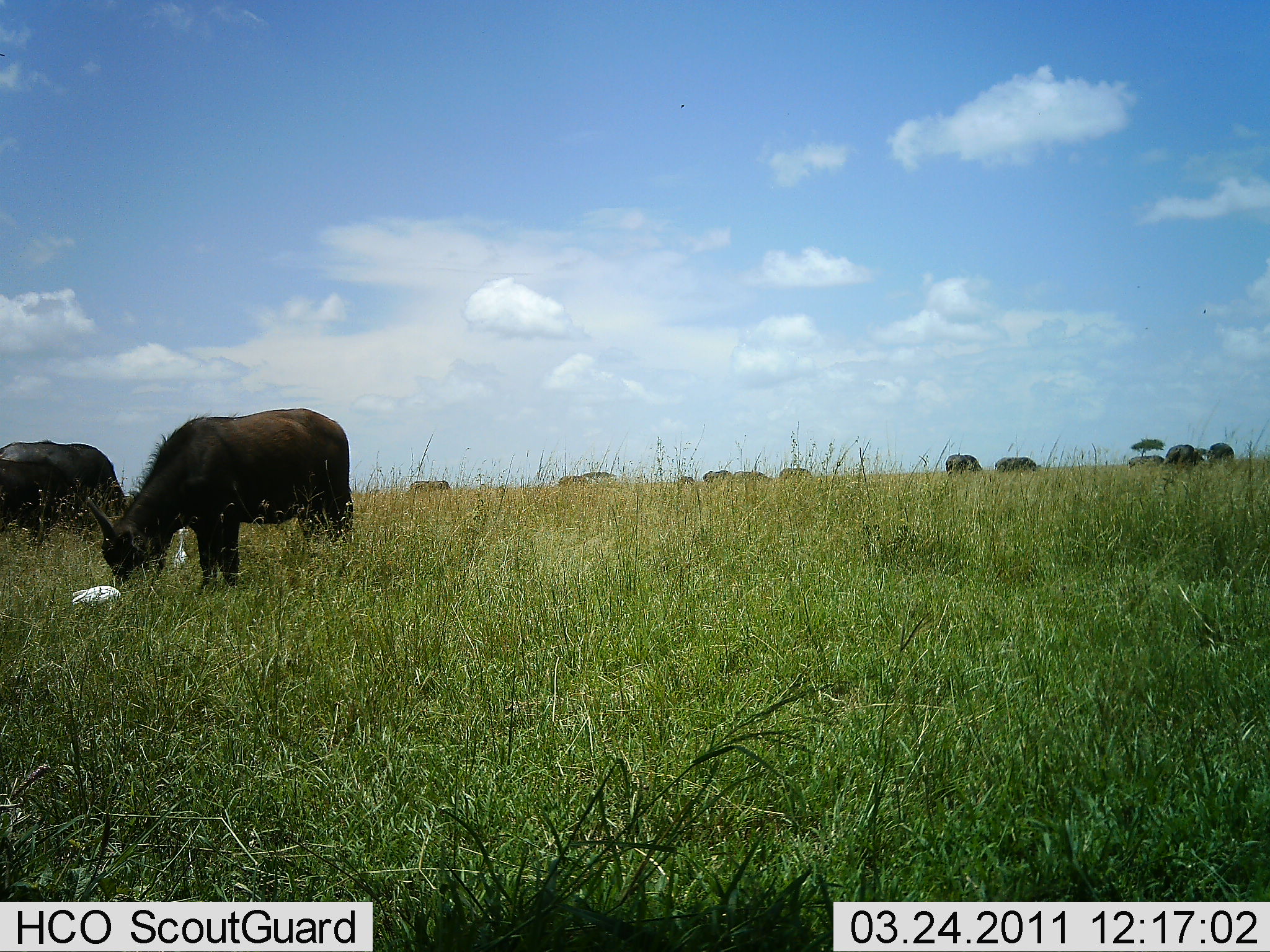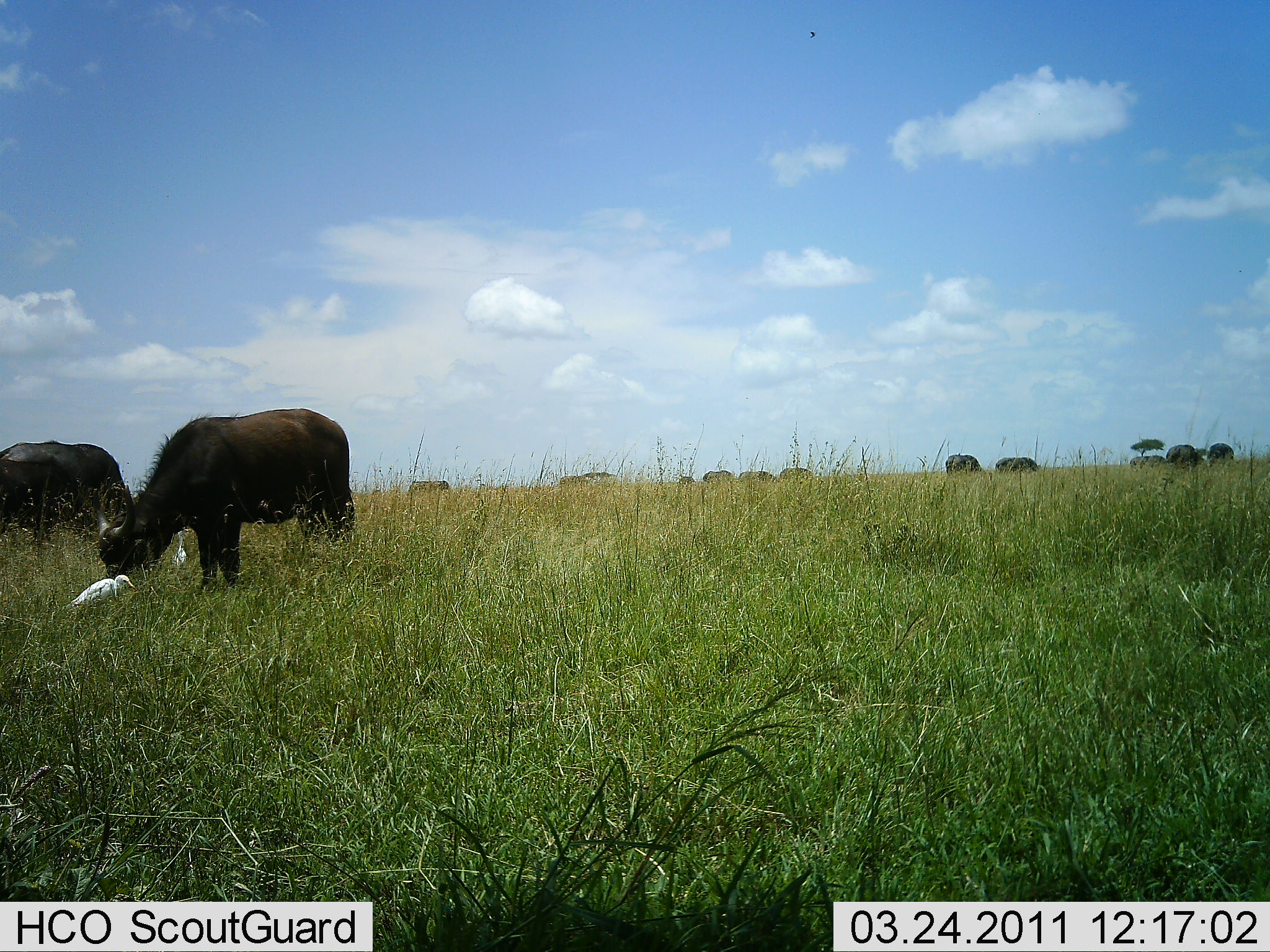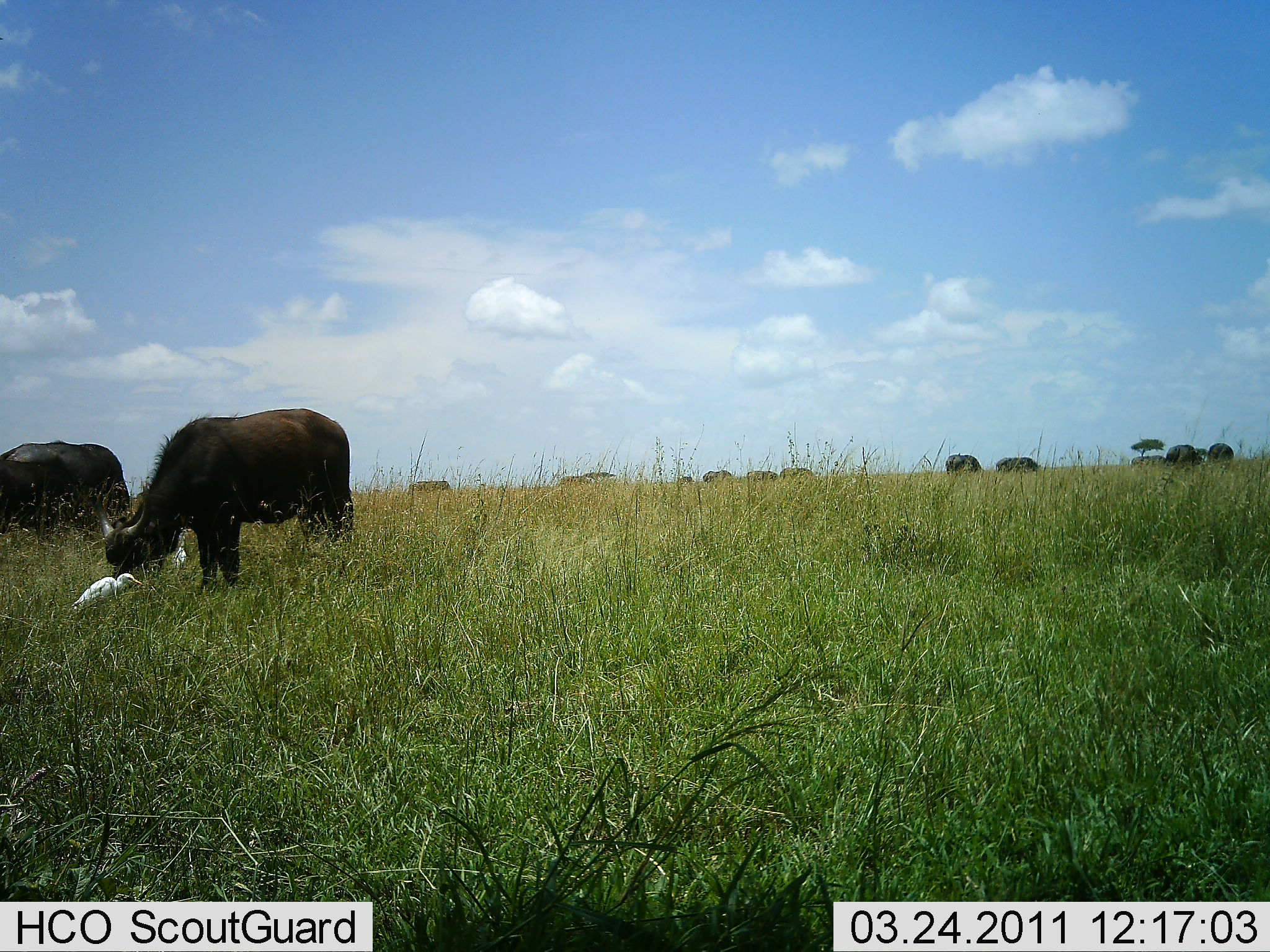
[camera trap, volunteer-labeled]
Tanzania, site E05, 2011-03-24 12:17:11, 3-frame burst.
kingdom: Animalia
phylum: Chordata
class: Mammalia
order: Artiodactyla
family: Bovidae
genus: Syncerus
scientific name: Syncerus caffer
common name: cape buffalo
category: buffalo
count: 11-50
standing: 50%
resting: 0%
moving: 0%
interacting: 0%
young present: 0%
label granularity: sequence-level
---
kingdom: Animalia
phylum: Chordata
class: Aves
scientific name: Aves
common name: bird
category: otherbird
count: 2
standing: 82%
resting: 0%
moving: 18%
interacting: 0%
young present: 0%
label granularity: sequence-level